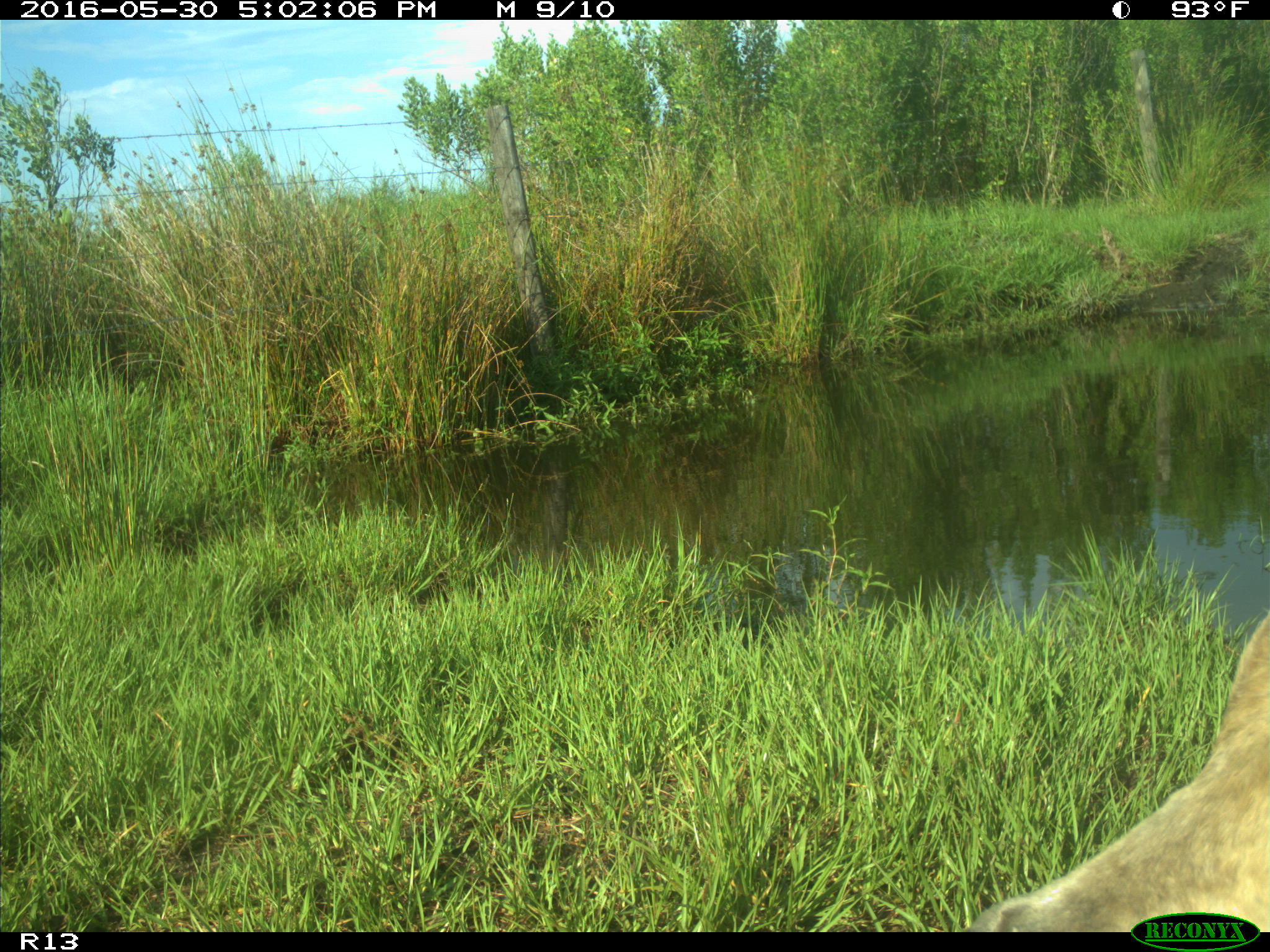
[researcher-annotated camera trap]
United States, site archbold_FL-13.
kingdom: Animalia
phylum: Chordata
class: Mammalia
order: Artiodactyla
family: Bovidae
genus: Bos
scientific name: Bos taurus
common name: domestic cow